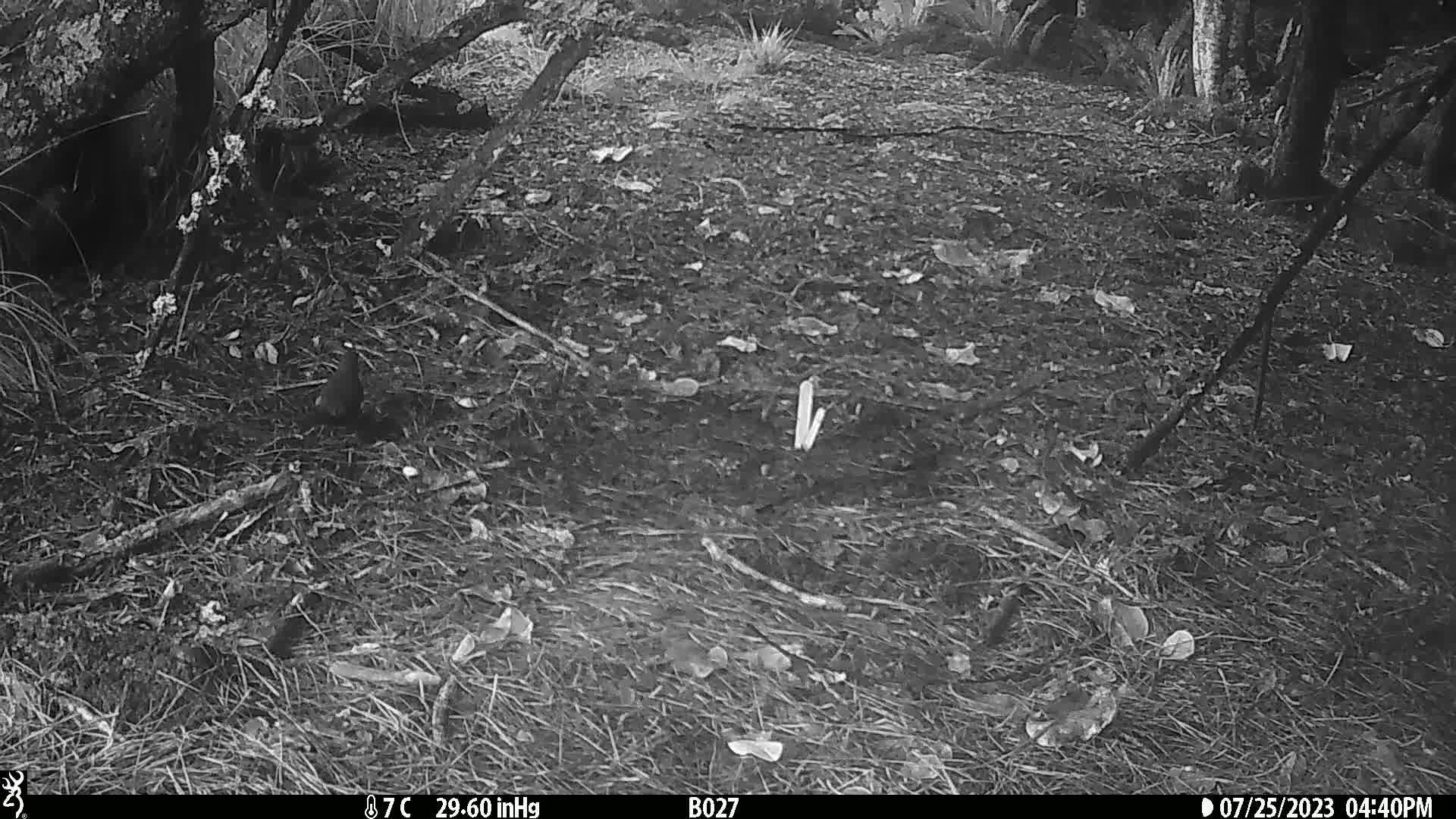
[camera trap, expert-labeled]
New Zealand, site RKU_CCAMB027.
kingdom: Animalia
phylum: Chordata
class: Aves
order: Passeriformes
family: Turdidae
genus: Turdus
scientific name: Turdus merula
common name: eurasian blackbird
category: blackbird